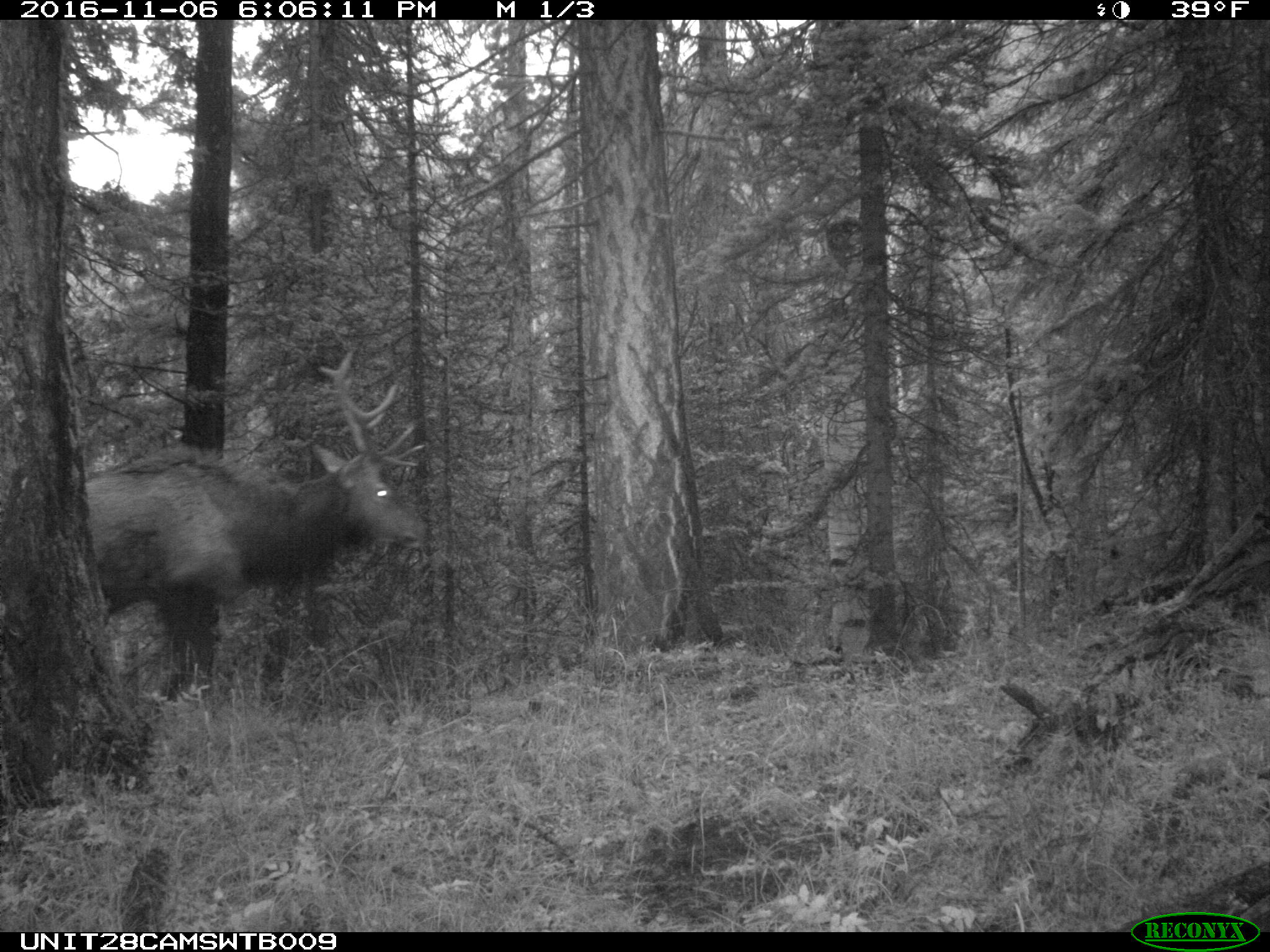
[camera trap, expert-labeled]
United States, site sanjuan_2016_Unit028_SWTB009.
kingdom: Animalia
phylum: Chordata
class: Mammalia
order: Artiodactyla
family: Cervidae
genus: Cervus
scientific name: Cervus elaphus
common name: red deer